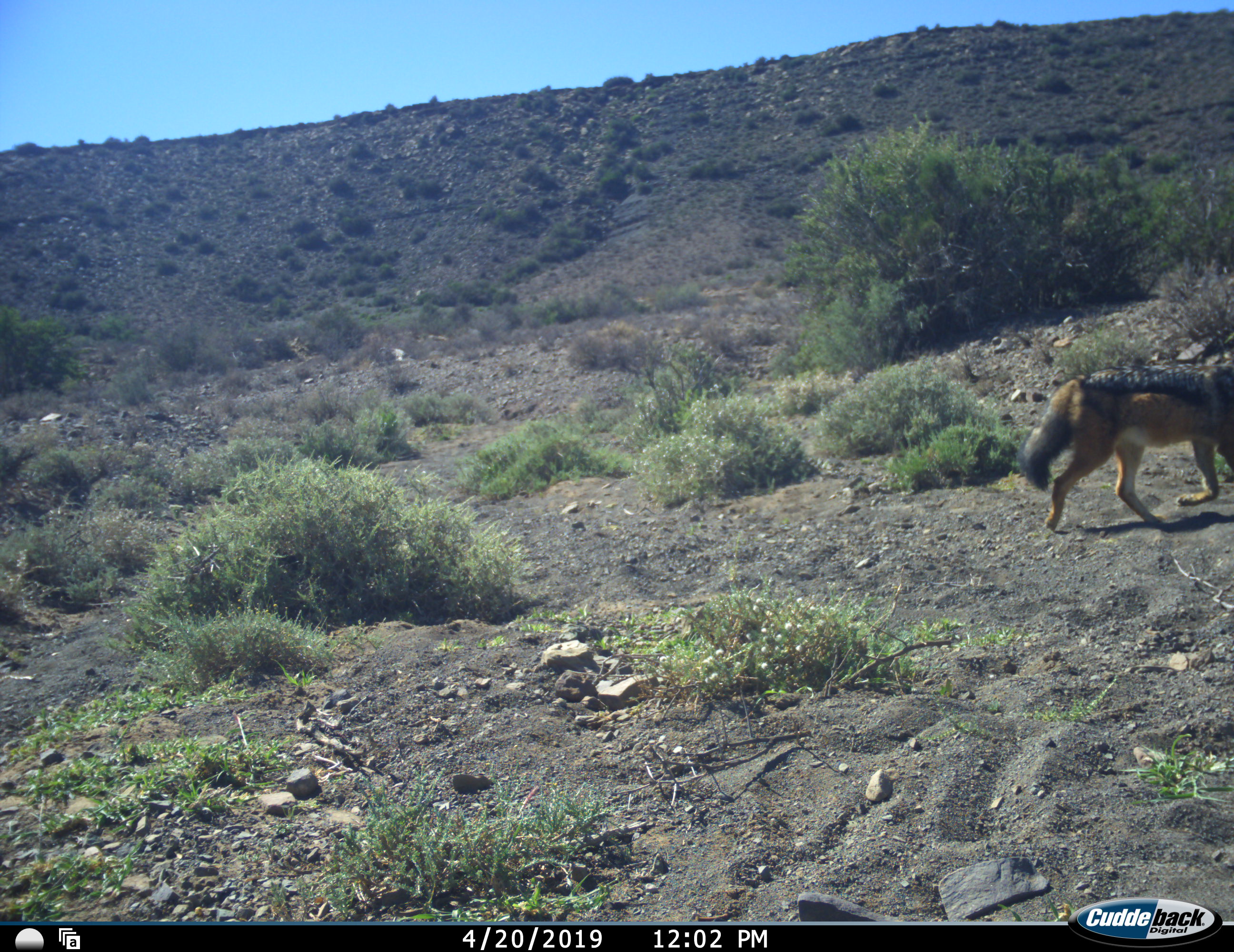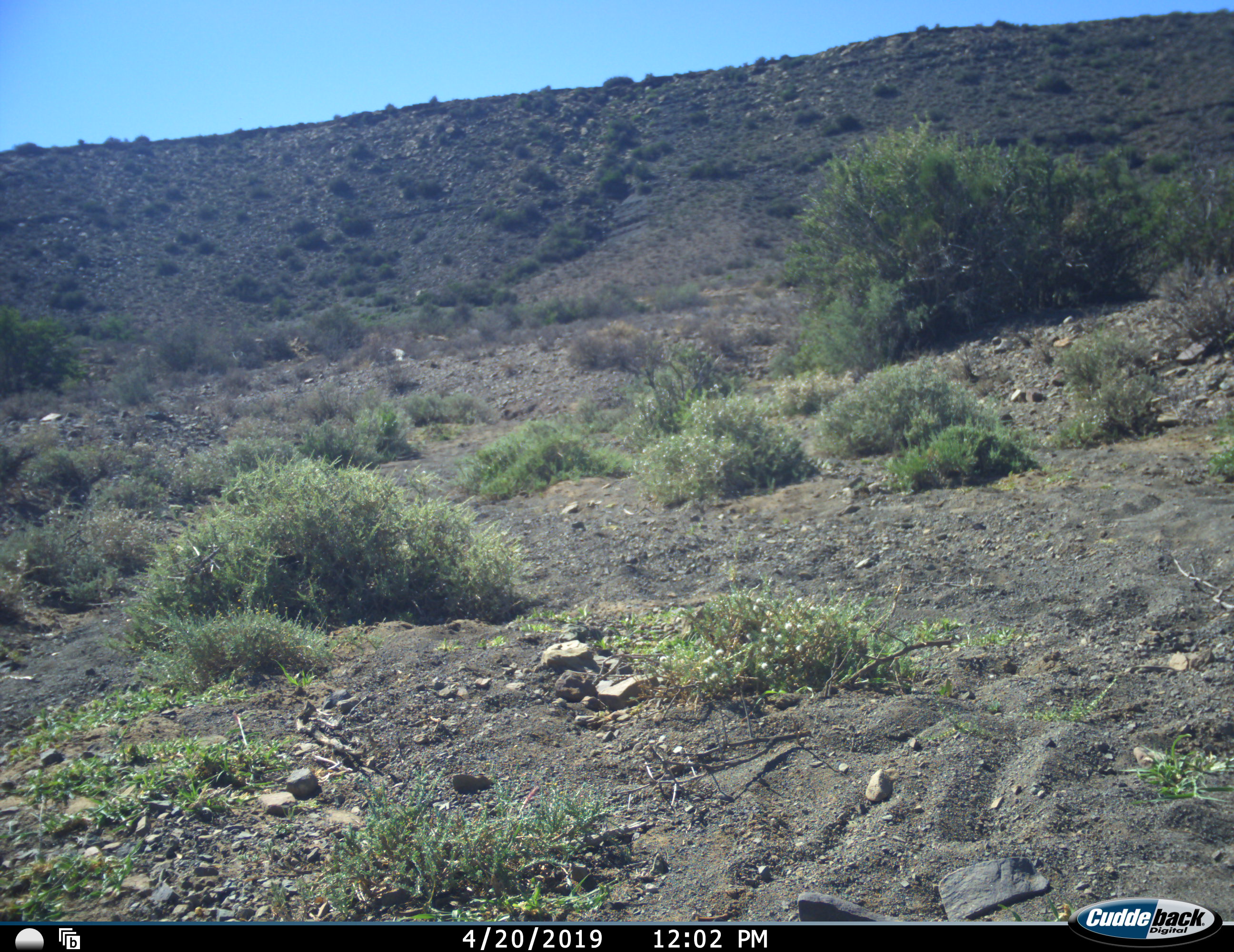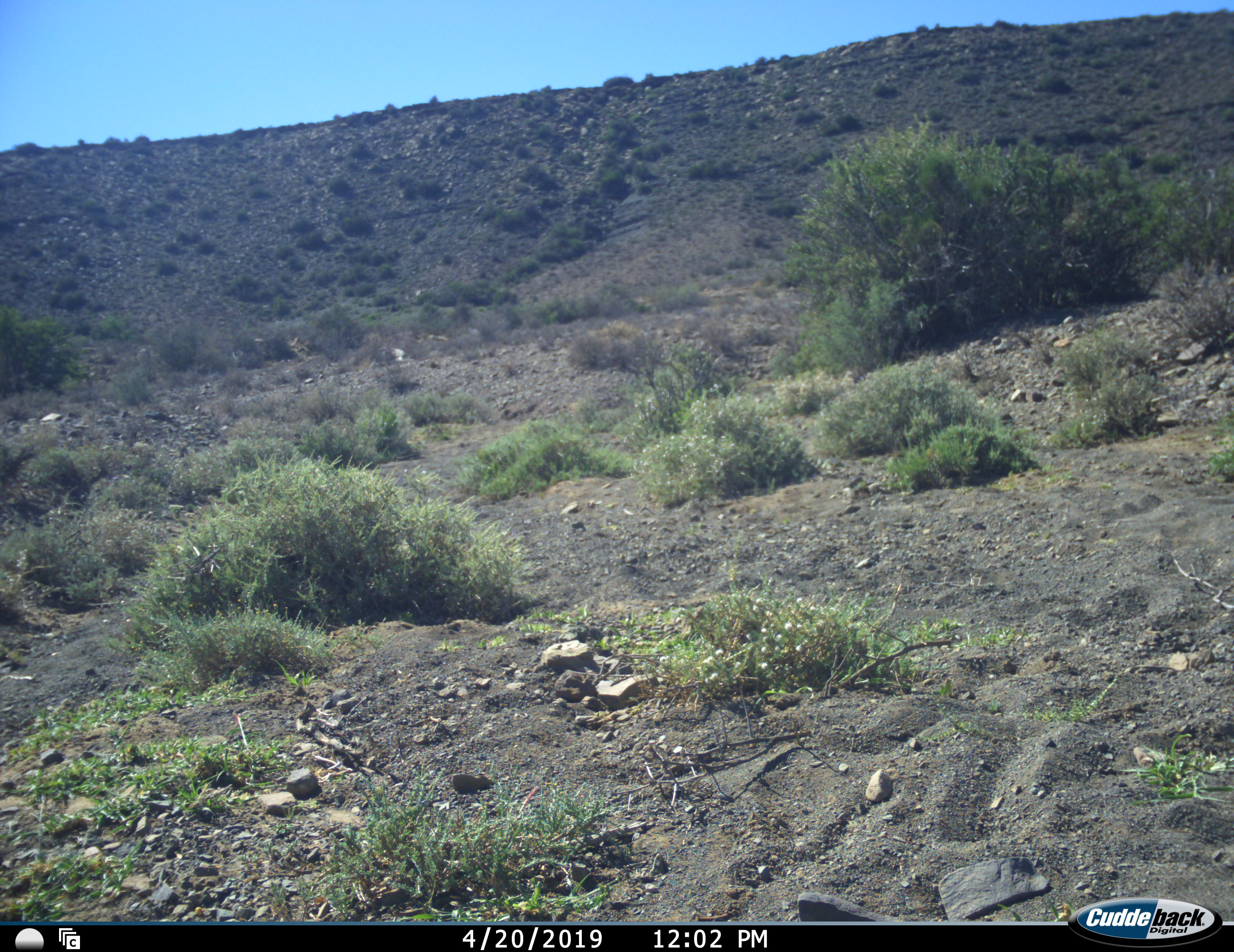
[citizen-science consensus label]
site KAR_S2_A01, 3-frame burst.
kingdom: Animalia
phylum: Chordata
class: Mammalia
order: Carnivora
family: Canidae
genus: Lupulella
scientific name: Lupulella mesomelas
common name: black-backed jackal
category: jackalblackbacked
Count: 1.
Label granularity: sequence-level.